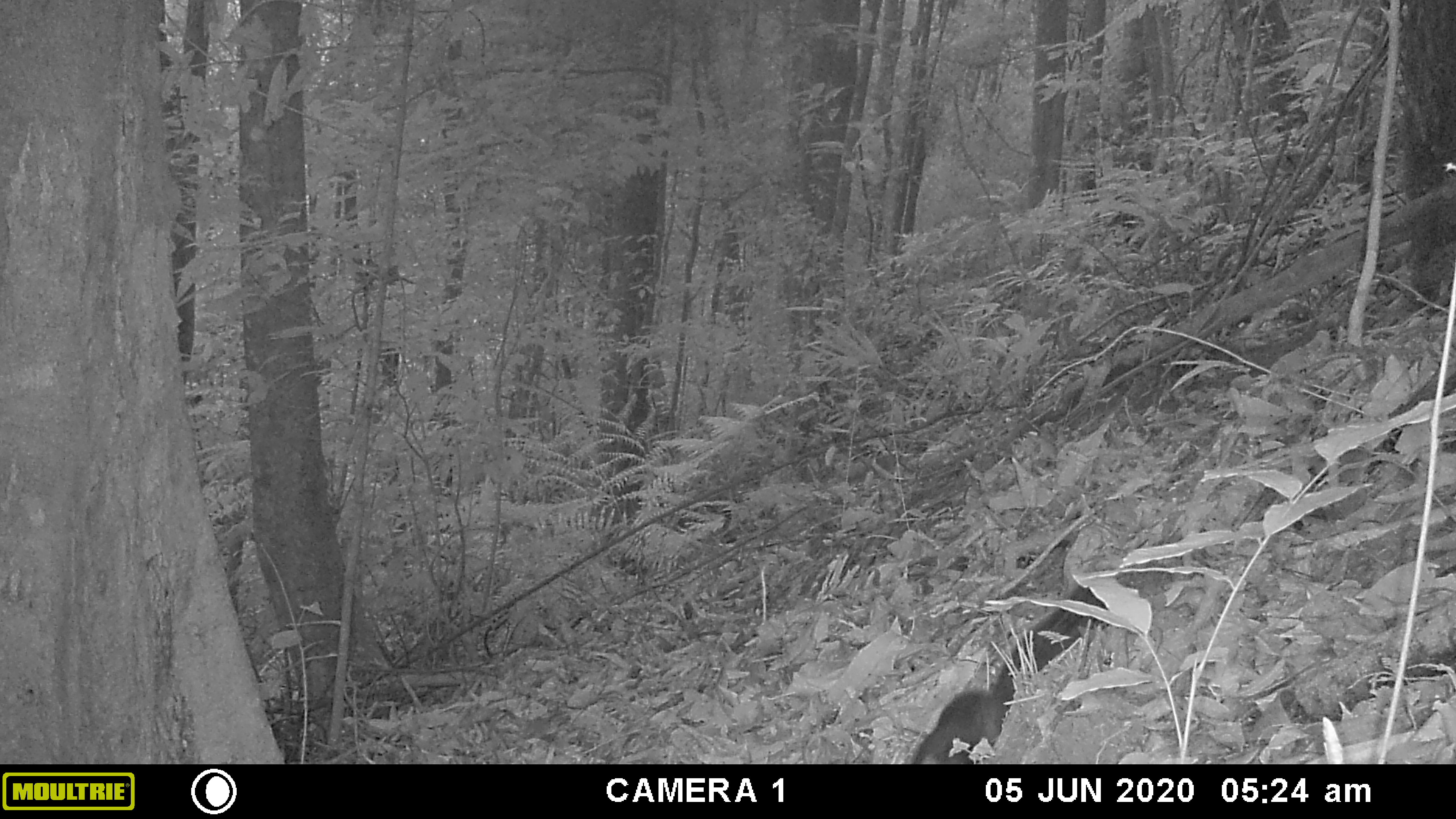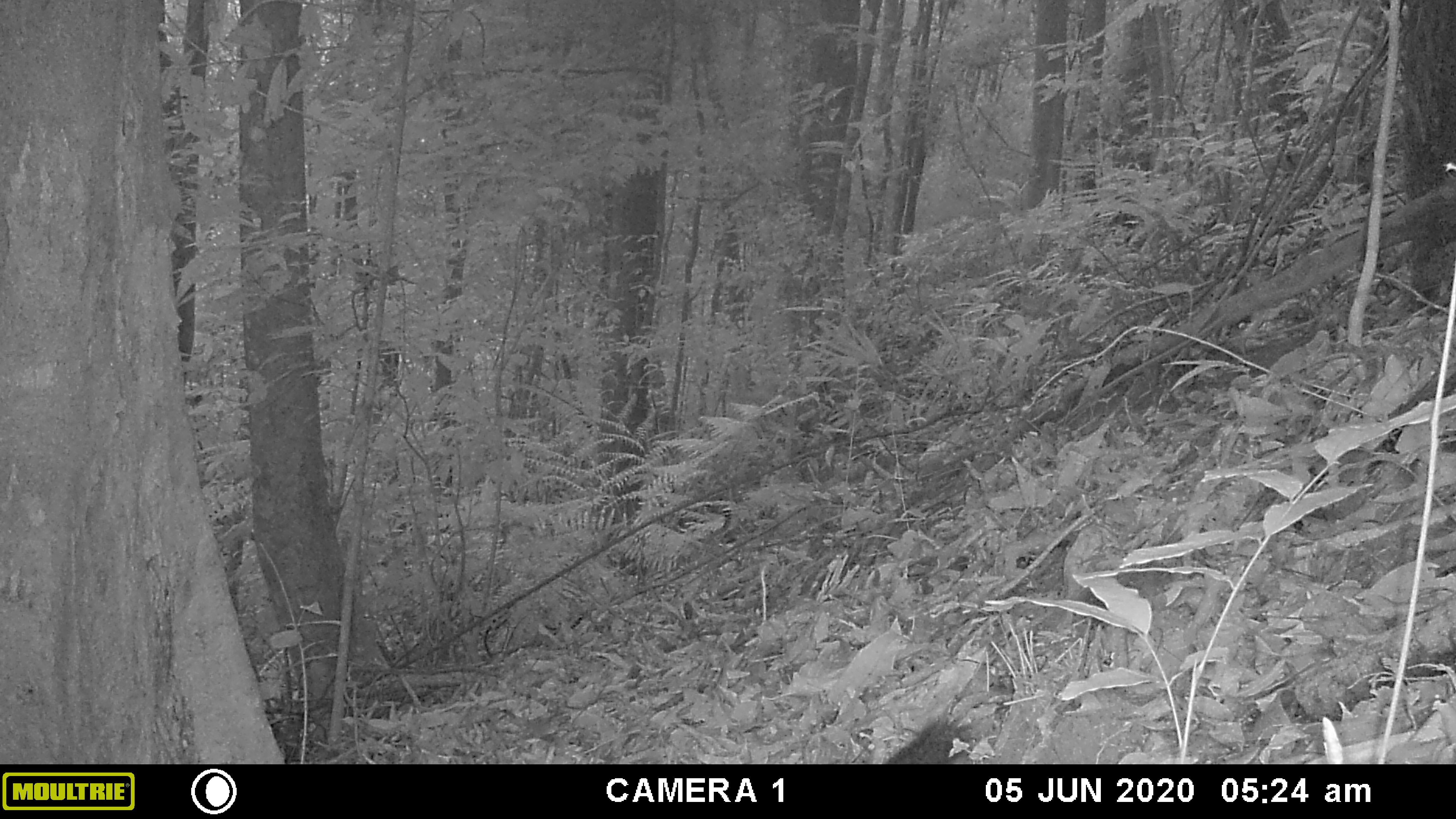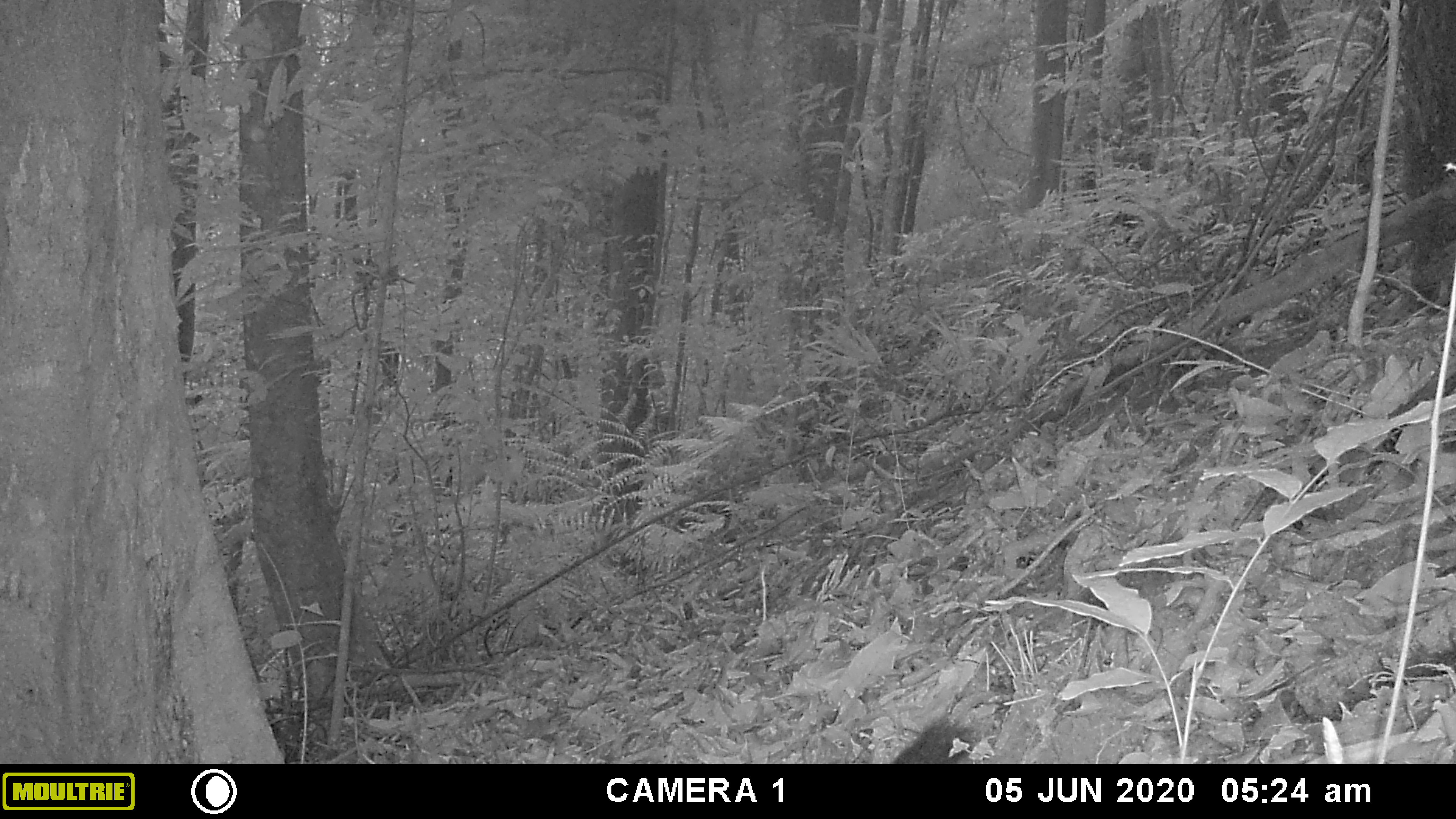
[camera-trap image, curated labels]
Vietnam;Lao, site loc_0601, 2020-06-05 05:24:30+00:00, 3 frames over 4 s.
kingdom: Animalia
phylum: Chordata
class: Mammalia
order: Rodentia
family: Sciuridae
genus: Dremomys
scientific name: Dremomys rufigenis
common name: red-cheeked squirrel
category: red cheeked squirrel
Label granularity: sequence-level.